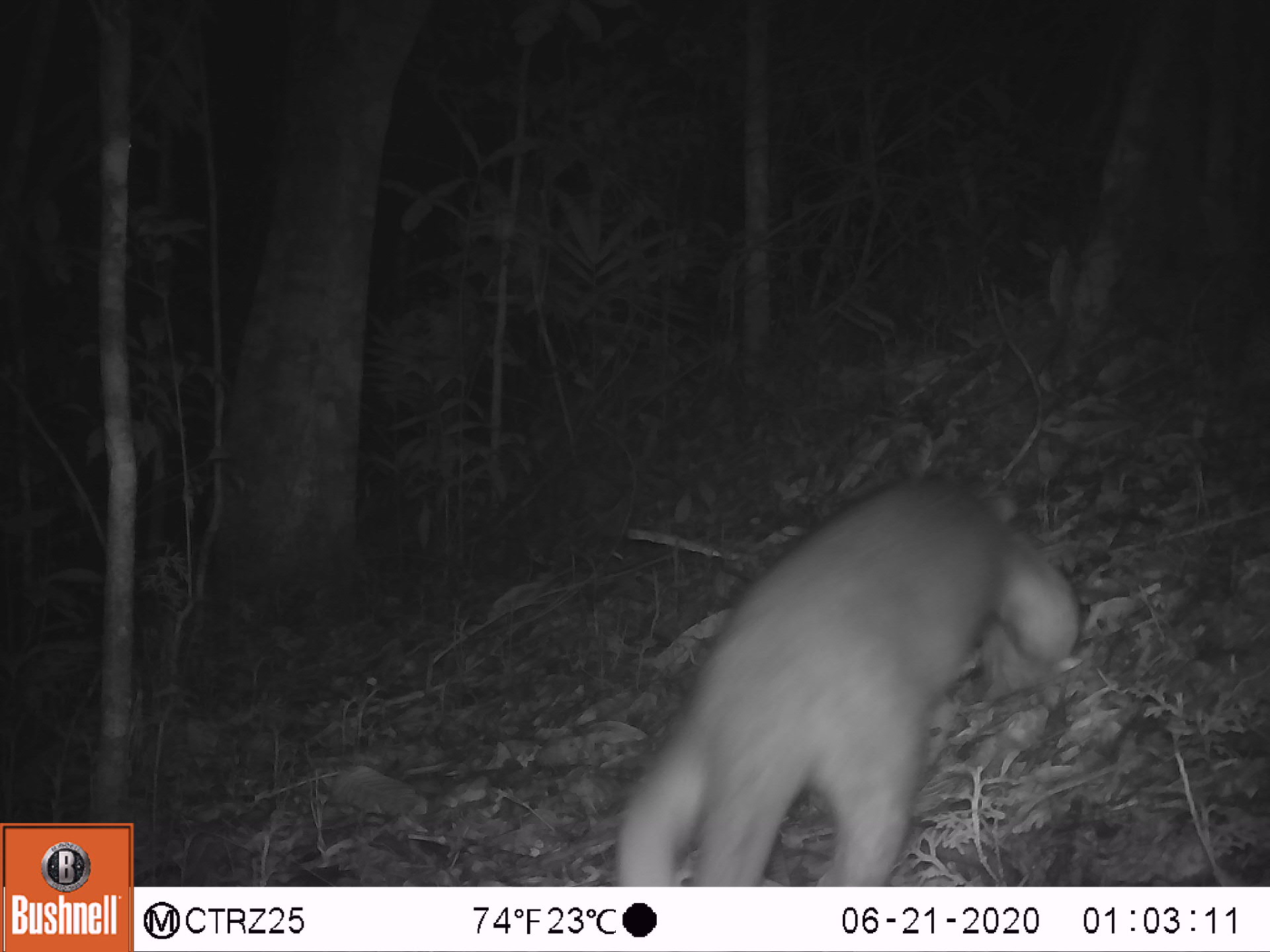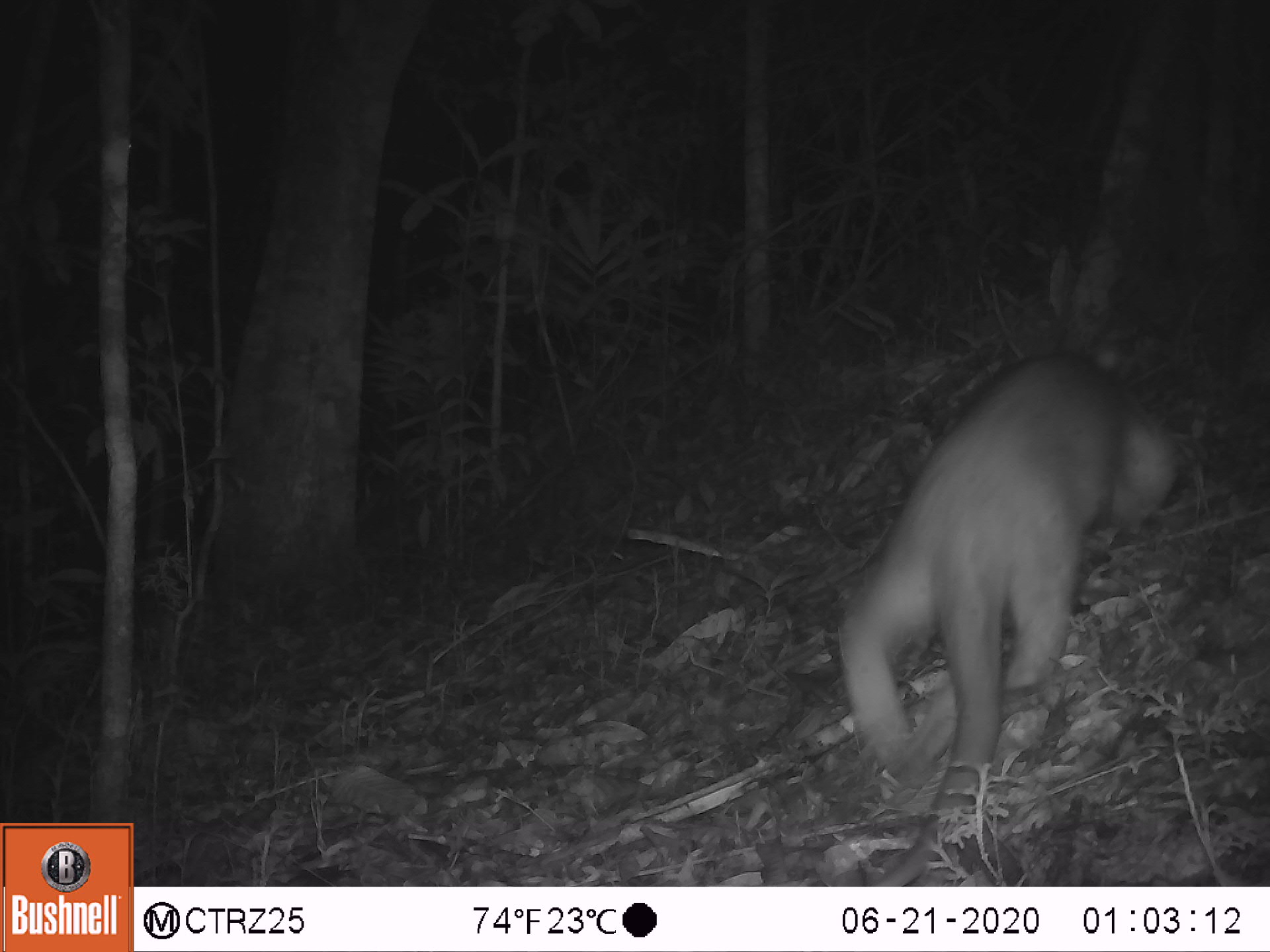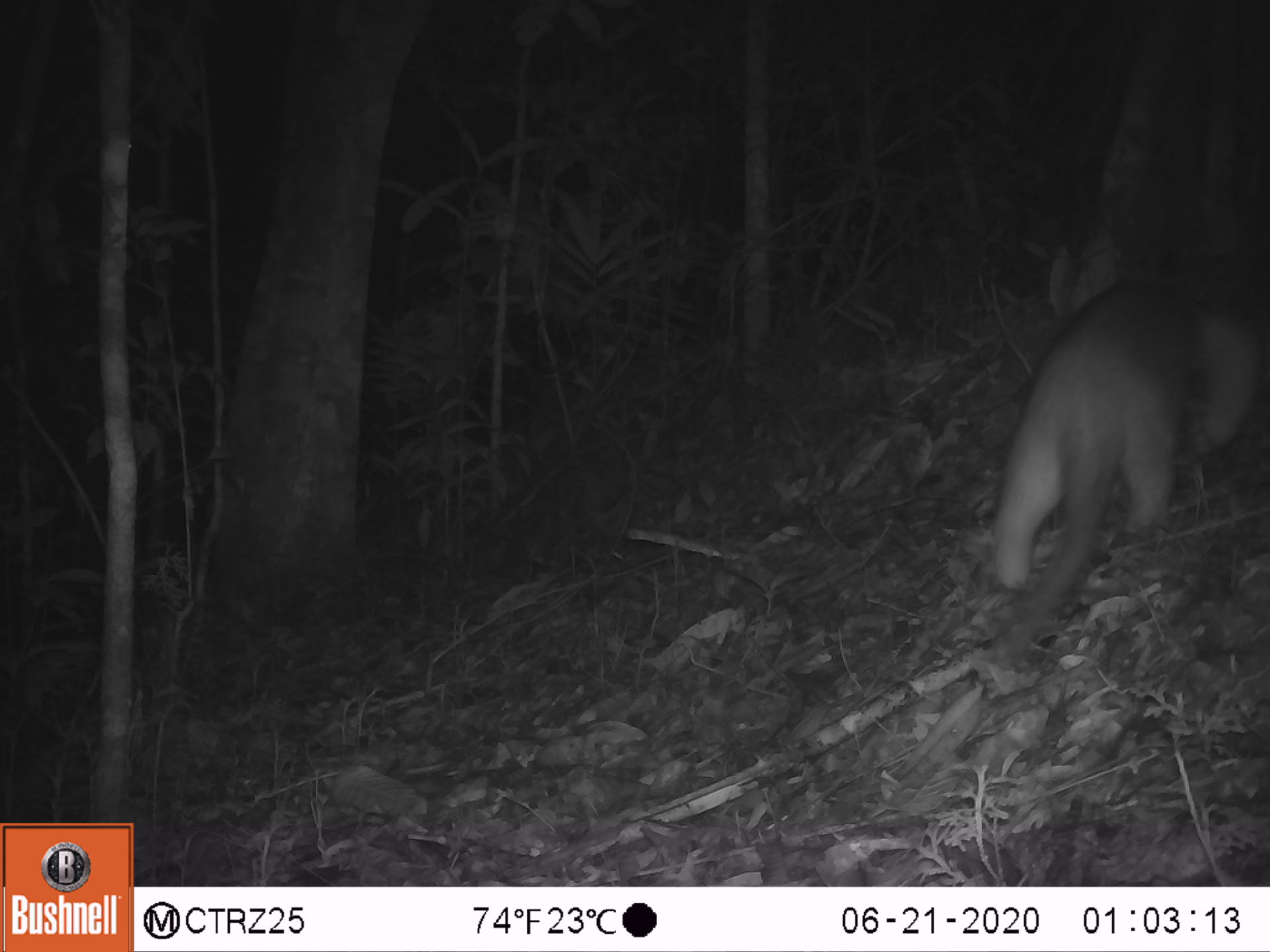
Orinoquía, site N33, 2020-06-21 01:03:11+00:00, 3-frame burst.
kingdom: Animalia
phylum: Chordata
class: Mammalia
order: Pilosa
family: Myrmecophagidae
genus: Tamandua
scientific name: Tamandua tetradactyla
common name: southern tamandua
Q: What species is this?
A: Southern tamandua (Tamandua tetradactyla).